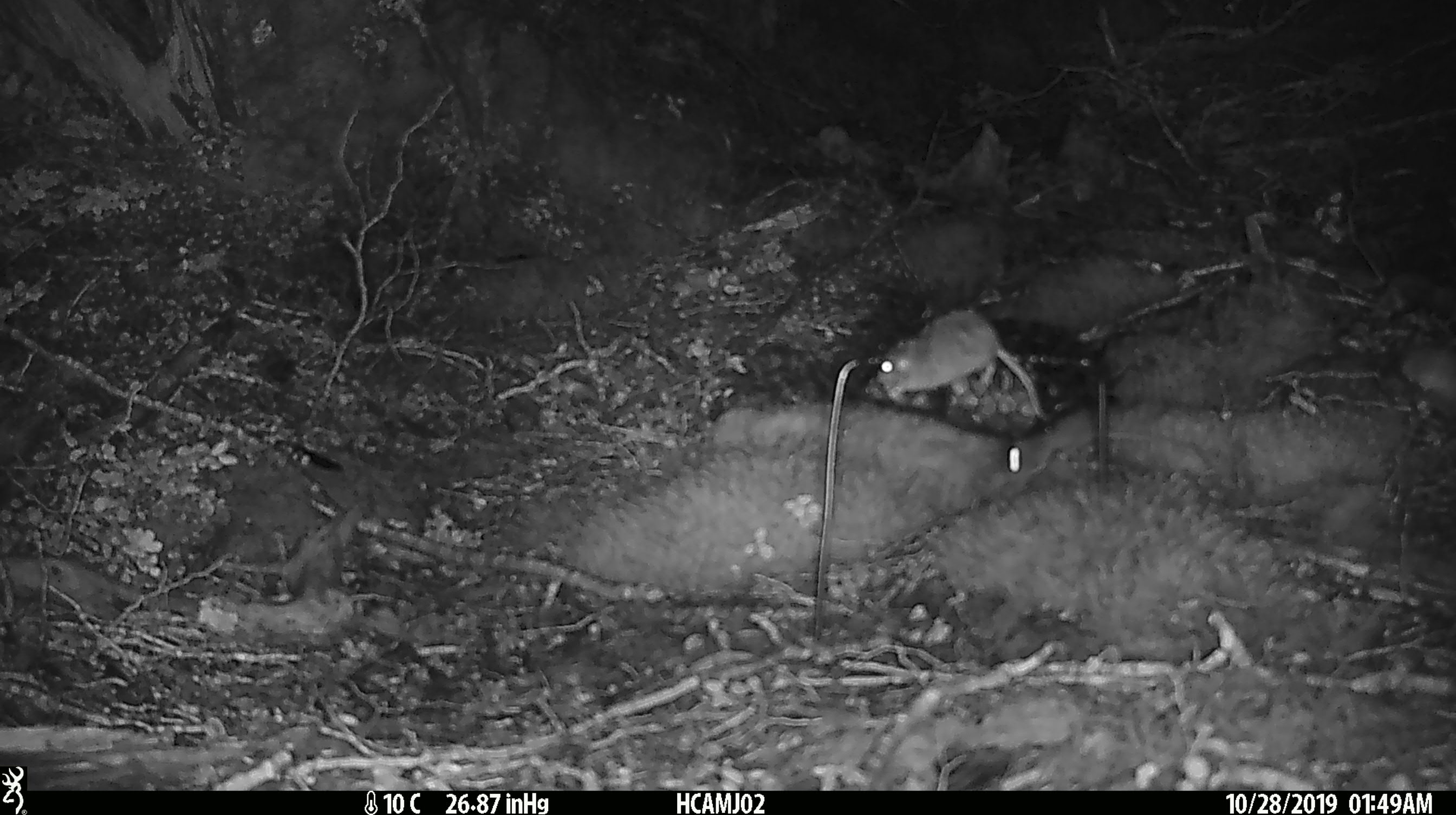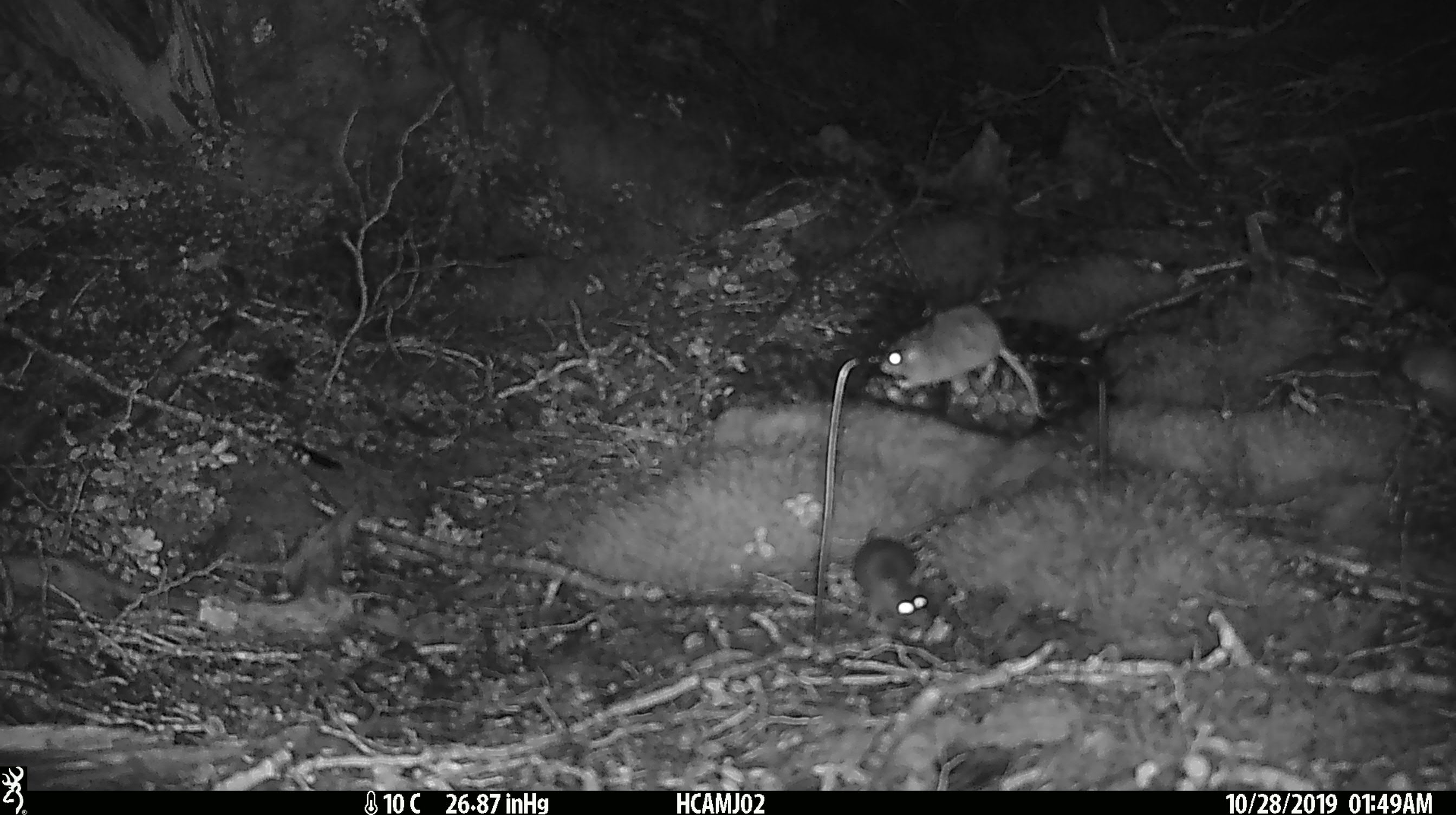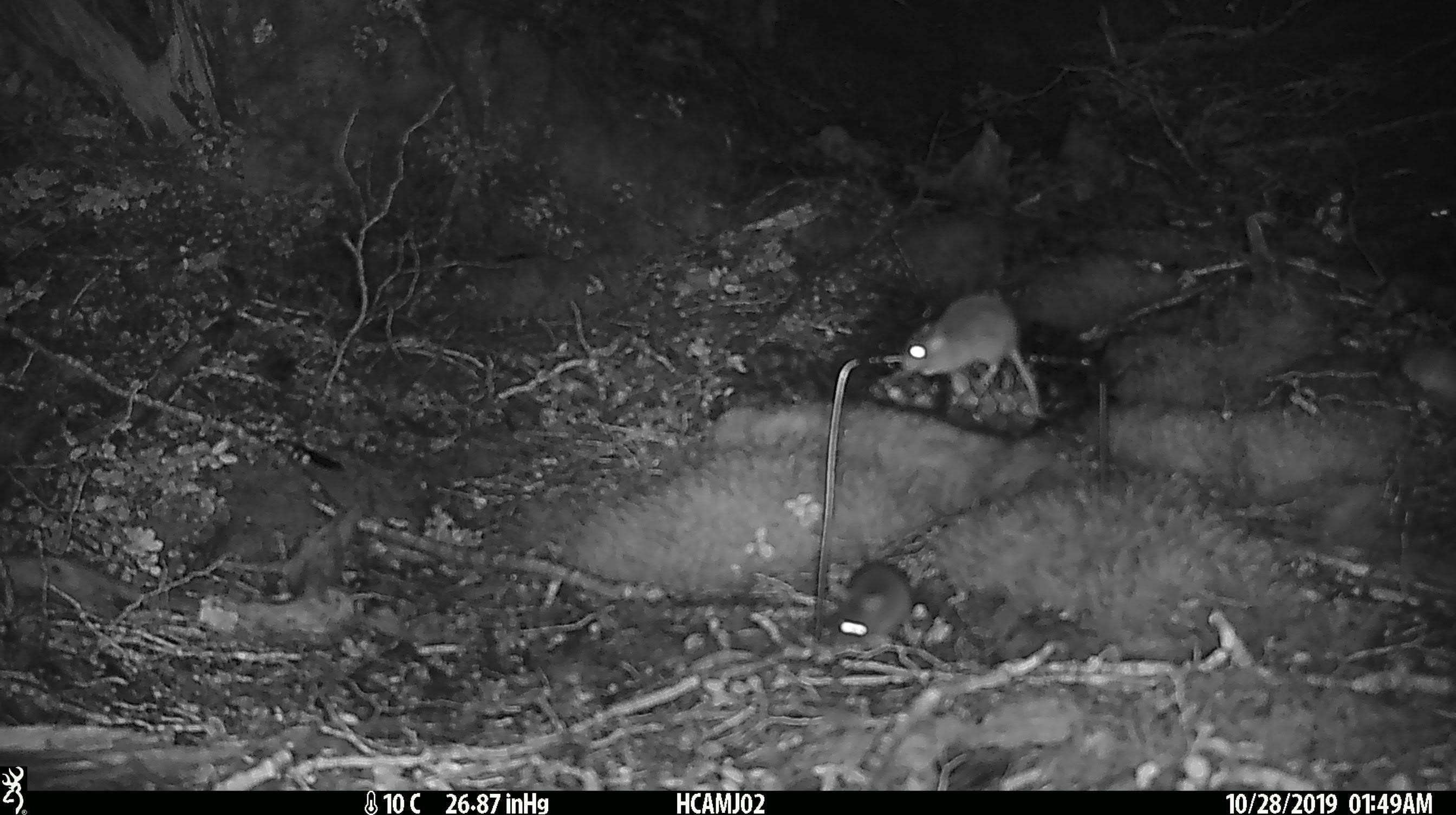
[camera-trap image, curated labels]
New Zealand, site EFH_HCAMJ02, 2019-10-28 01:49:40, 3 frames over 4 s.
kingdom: Animalia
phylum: Chordata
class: Mammalia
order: Rodentia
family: Muridae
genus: Mus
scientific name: Mus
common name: mouse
Mouse (Mus).